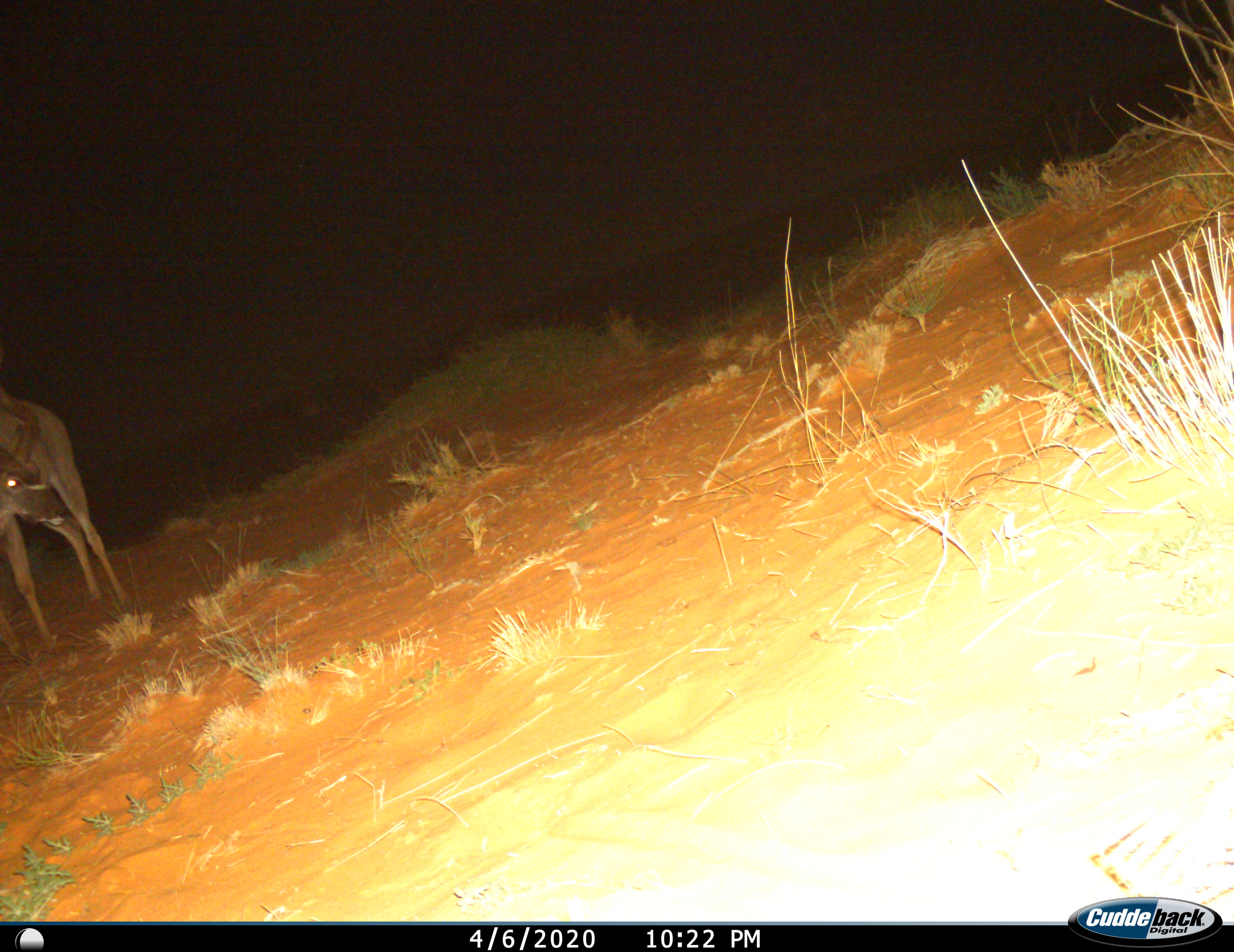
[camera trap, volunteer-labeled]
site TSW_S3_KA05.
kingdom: Animalia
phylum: Chordata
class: Mammalia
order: Artiodactyla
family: Bovidae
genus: Tragelaphus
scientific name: Tragelaphus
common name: kudu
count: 1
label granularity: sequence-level